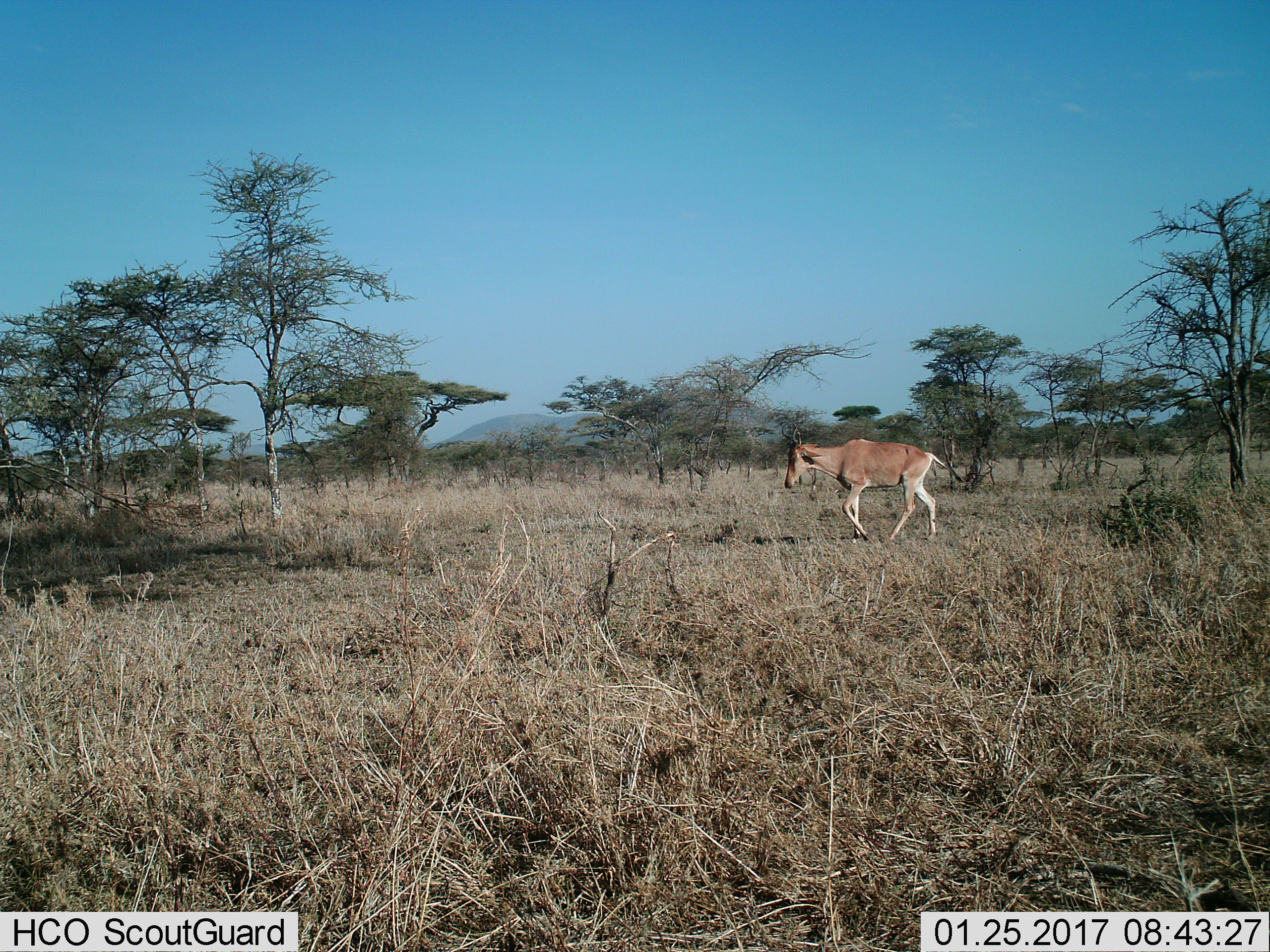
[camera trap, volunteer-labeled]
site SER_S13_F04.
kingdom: Animalia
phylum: Chordata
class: Mammalia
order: Artiodactyla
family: Bovidae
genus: Alcelaphus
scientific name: Alcelaphus buselaphus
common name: hartebeest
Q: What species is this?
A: Hartebeest (Alcelaphus buselaphus).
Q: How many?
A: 1.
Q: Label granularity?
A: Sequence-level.